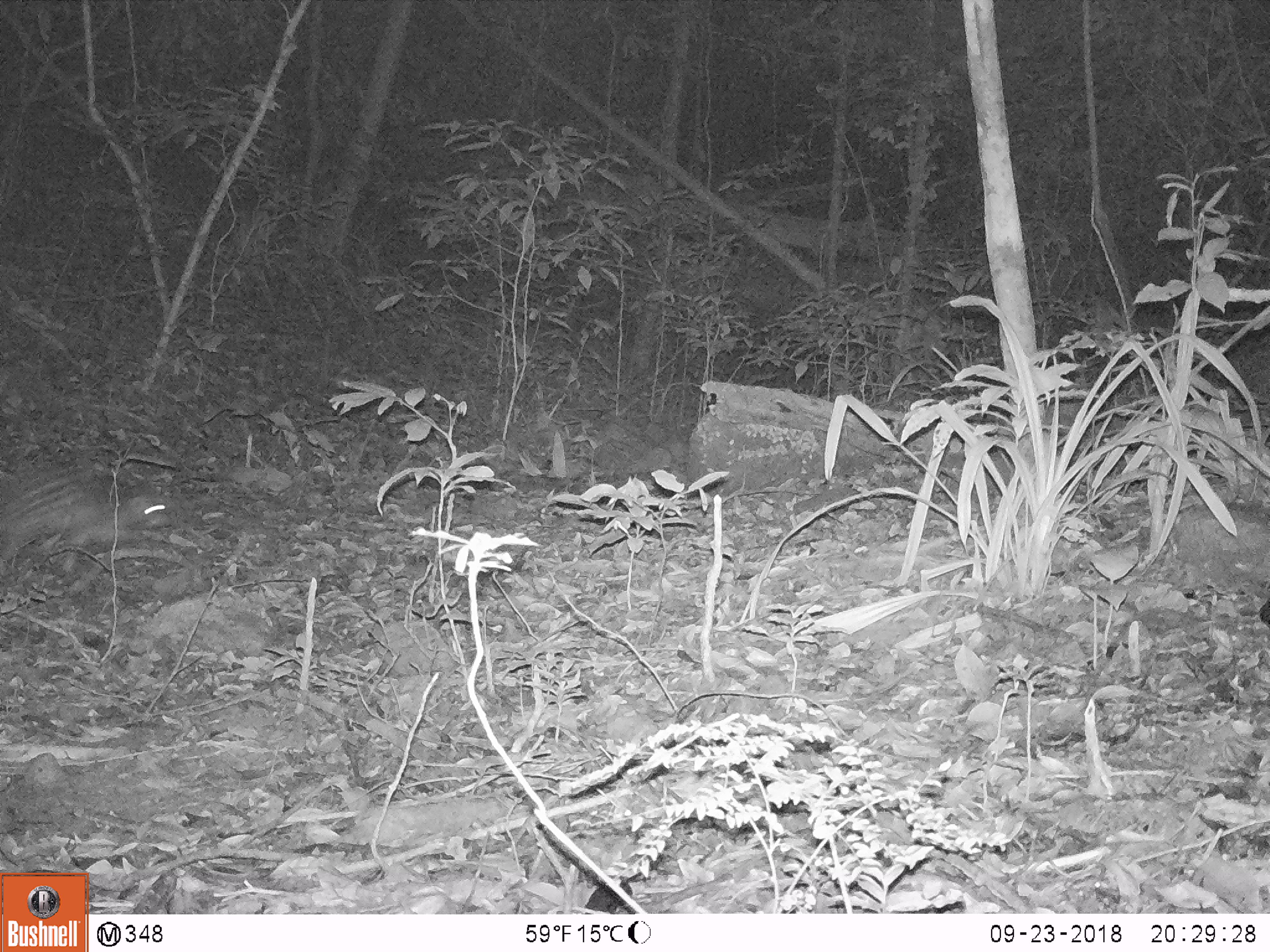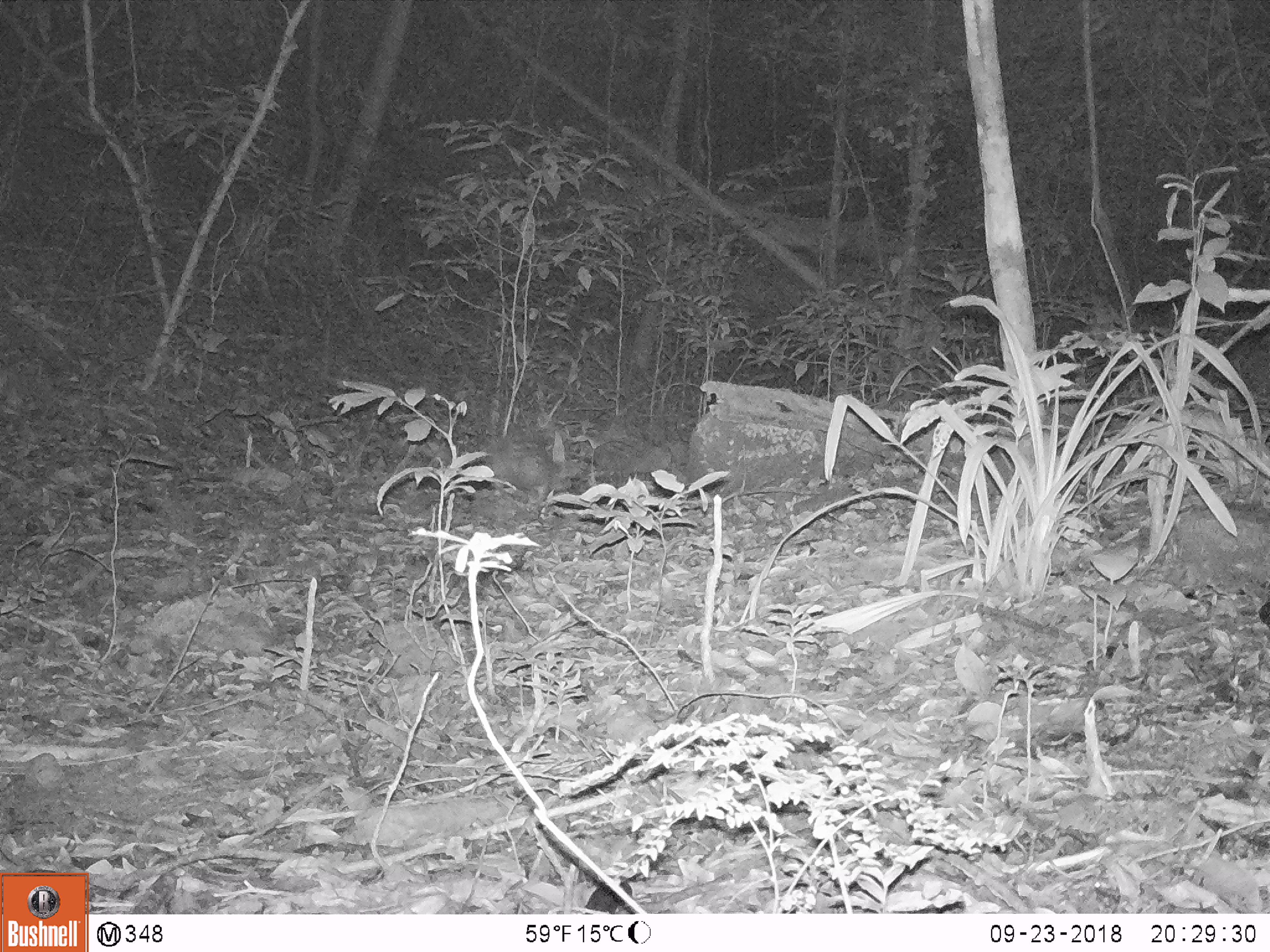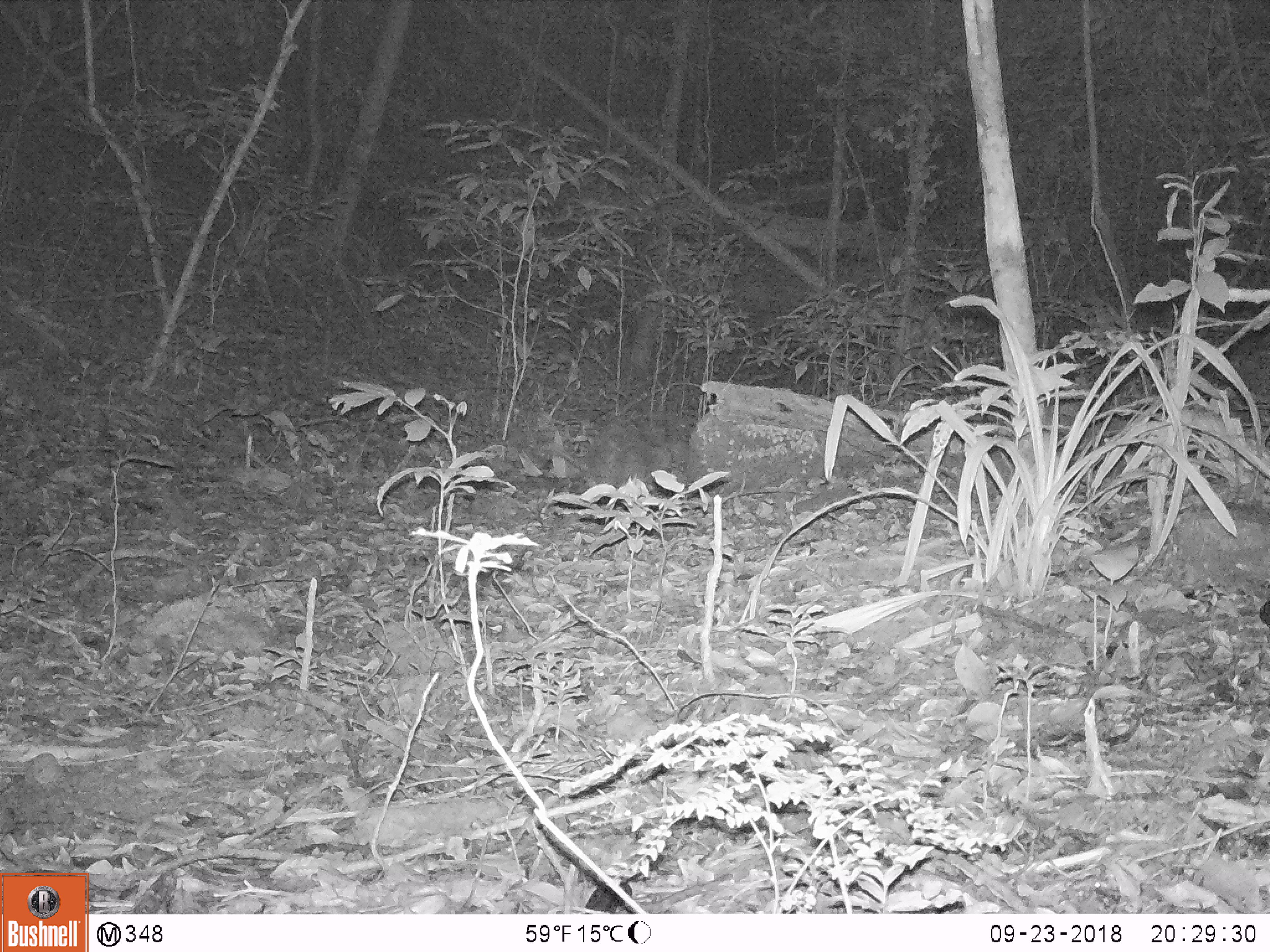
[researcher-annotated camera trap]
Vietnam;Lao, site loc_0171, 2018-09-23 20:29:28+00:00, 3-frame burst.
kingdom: Animalia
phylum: Chordata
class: Mammalia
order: Rodentia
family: Hystricidae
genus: Atherurus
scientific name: Atherurus macrourus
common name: asiatic brush-tailed porcupine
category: asiatic brush tailed porcupine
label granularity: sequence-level